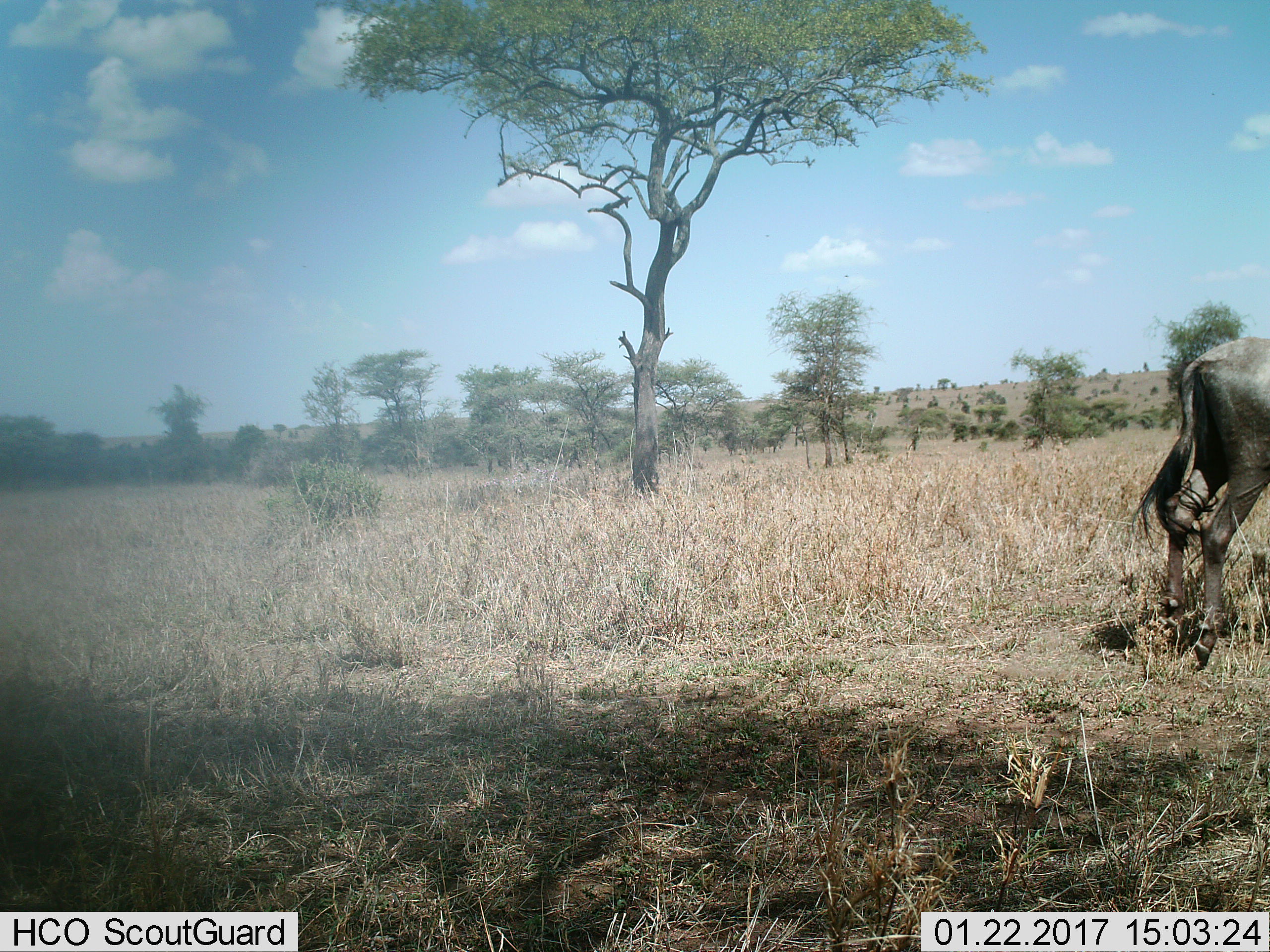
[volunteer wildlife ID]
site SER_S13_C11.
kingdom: Animalia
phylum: Chordata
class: Mammalia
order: Artiodactyla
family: Bovidae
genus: Connochaetes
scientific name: Connochaetes taurinus taurinus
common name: blue wildebeest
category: wildebeestblue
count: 1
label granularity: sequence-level